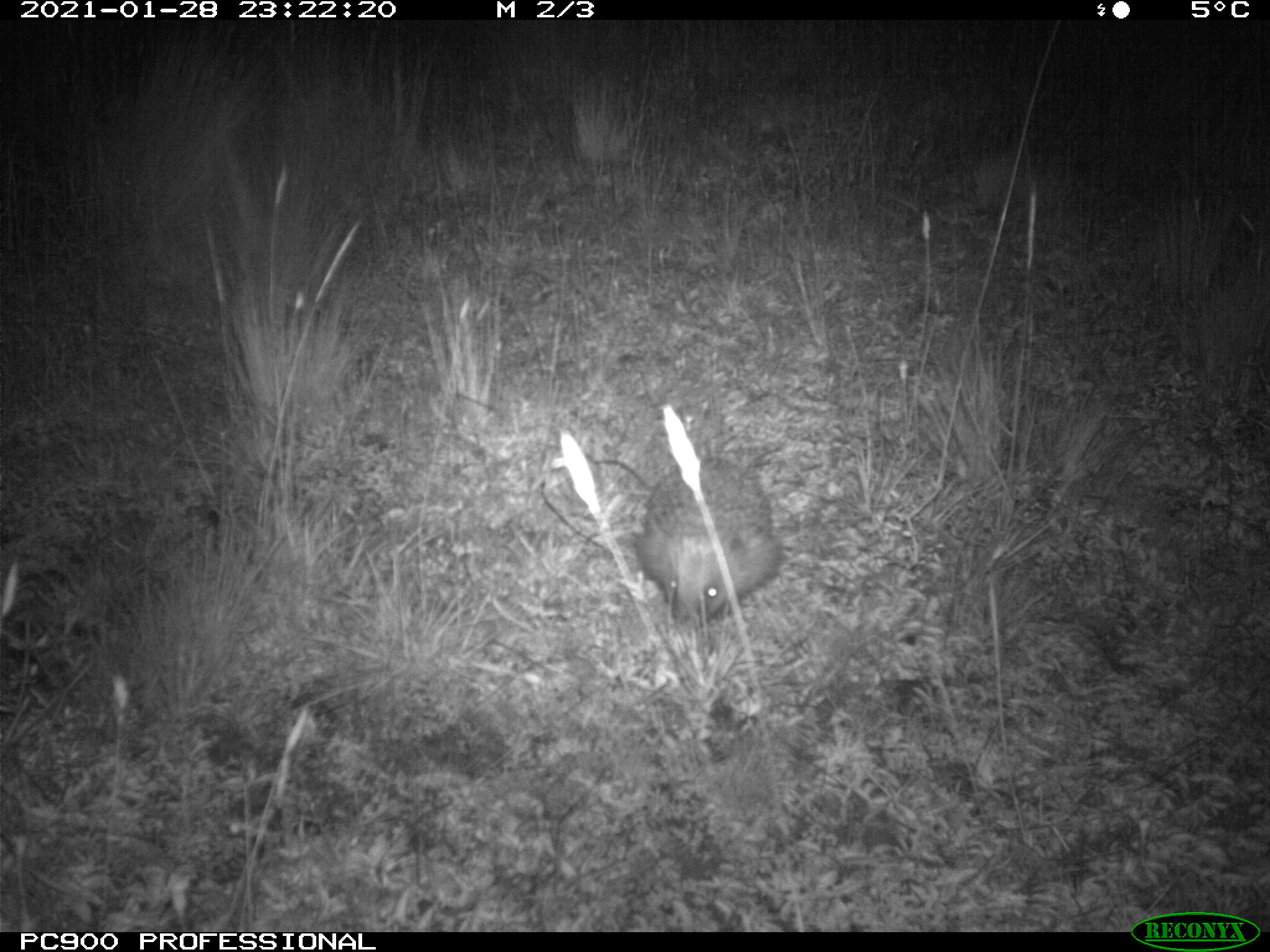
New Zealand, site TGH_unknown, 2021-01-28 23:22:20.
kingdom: Animalia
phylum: Chordata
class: Mammalia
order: Eulipotyphla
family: Erinaceidae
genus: Erinaceus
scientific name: Erinaceus europaeus europaeus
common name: european hedgehog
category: hedgehog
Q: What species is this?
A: Hedgehog (european hedgehog) (Erinaceus europaeus europaeus).